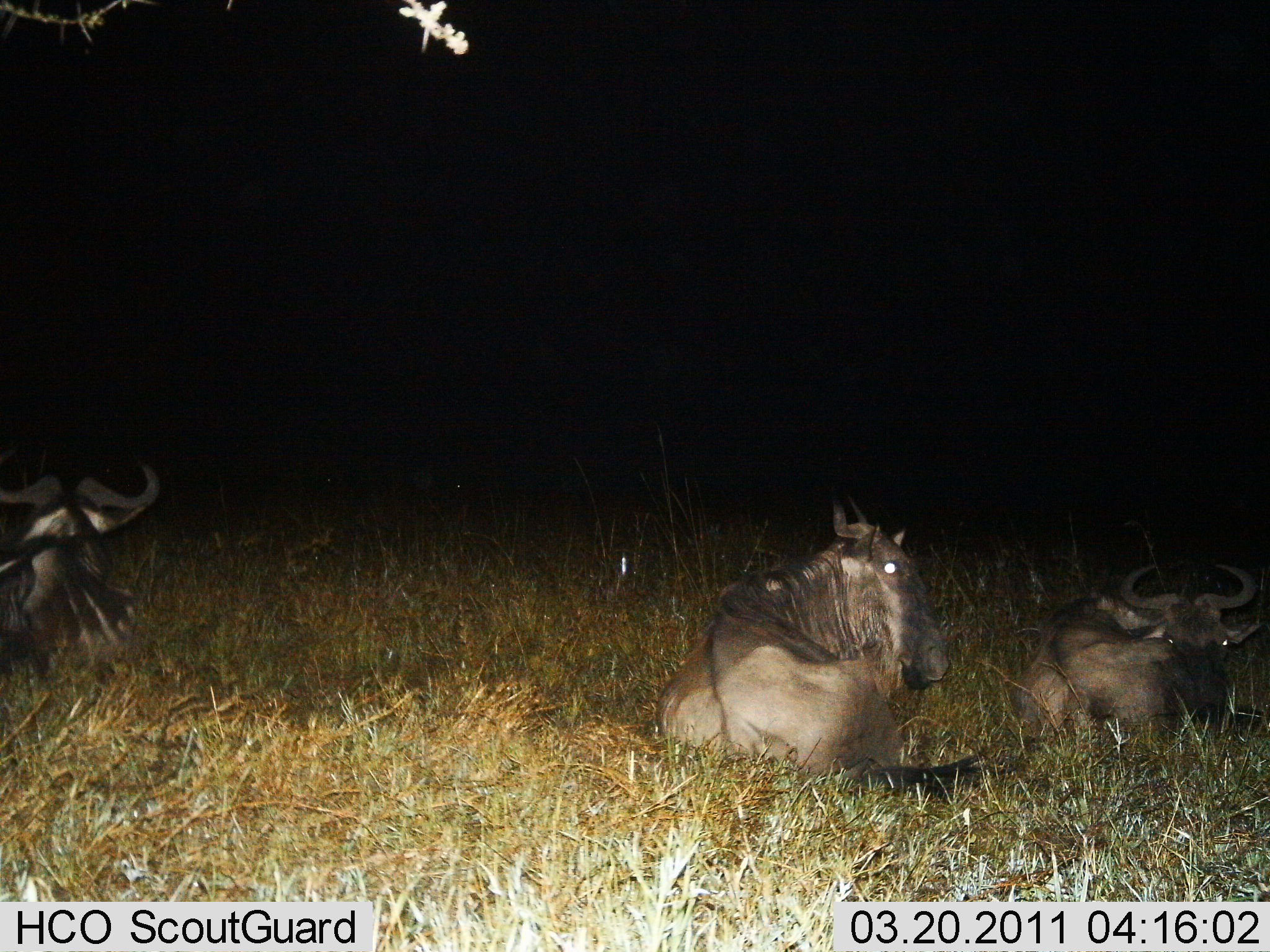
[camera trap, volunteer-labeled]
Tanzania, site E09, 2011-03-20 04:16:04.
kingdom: Animalia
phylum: Chordata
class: Mammalia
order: Artiodactyla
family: Bovidae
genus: Connochaetes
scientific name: Connochaetes taurinus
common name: blue wildebeest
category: wildebeest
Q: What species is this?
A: Wildebeest (blue wildebeest) (Connochaetes taurinus).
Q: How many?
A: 3.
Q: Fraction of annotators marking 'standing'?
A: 0%.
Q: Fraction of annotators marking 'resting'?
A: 100%.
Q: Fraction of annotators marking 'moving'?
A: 0%.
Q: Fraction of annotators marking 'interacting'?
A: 0%.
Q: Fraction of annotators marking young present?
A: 0%.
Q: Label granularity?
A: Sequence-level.